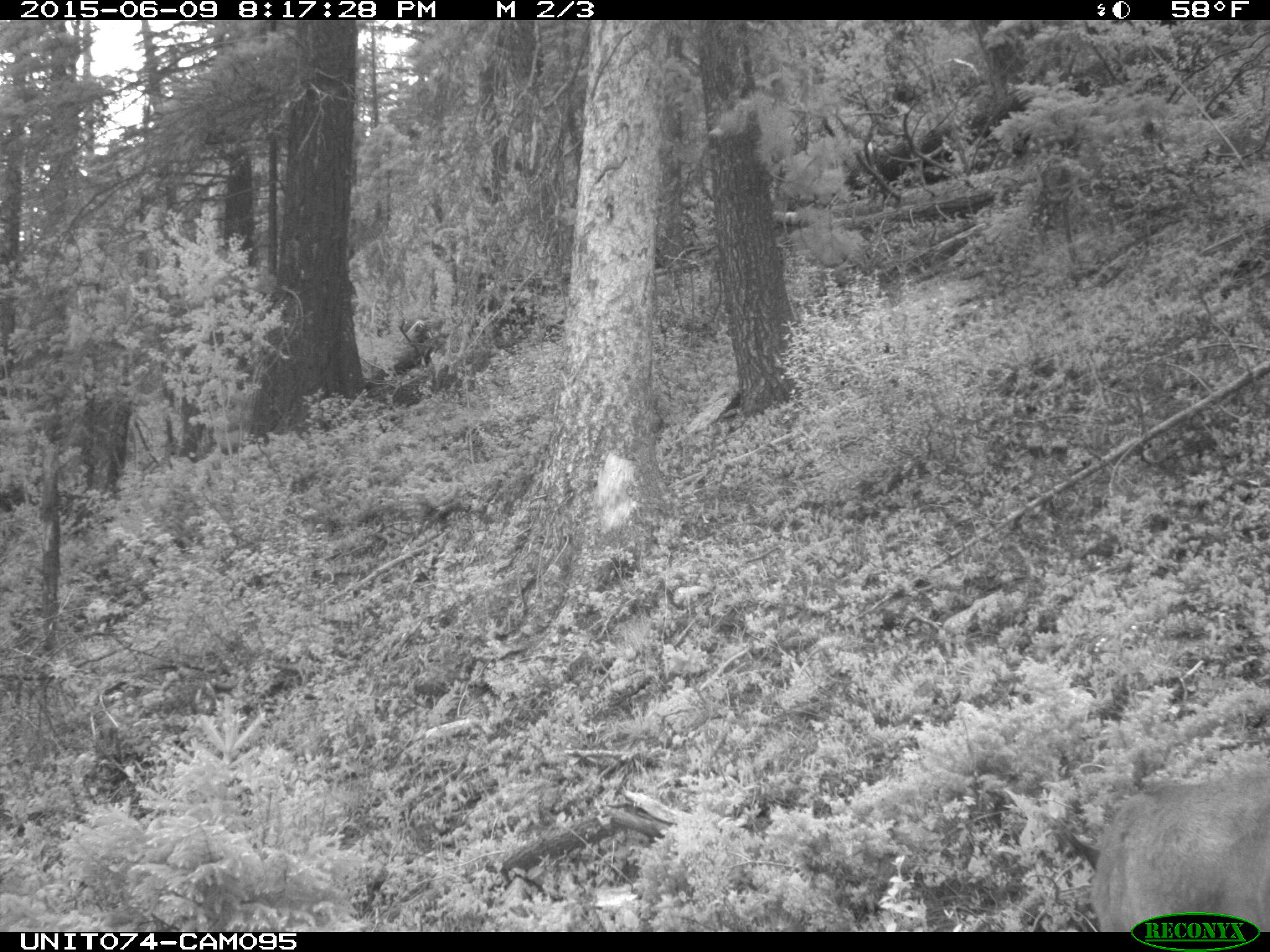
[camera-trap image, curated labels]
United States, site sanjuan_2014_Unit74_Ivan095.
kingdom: Animalia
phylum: Chordata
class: Mammalia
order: Artiodactyla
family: Cervidae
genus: Odocoileus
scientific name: Odocoileus hemionus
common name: mule deer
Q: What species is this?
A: Odocoileus hemionus (mule deer).